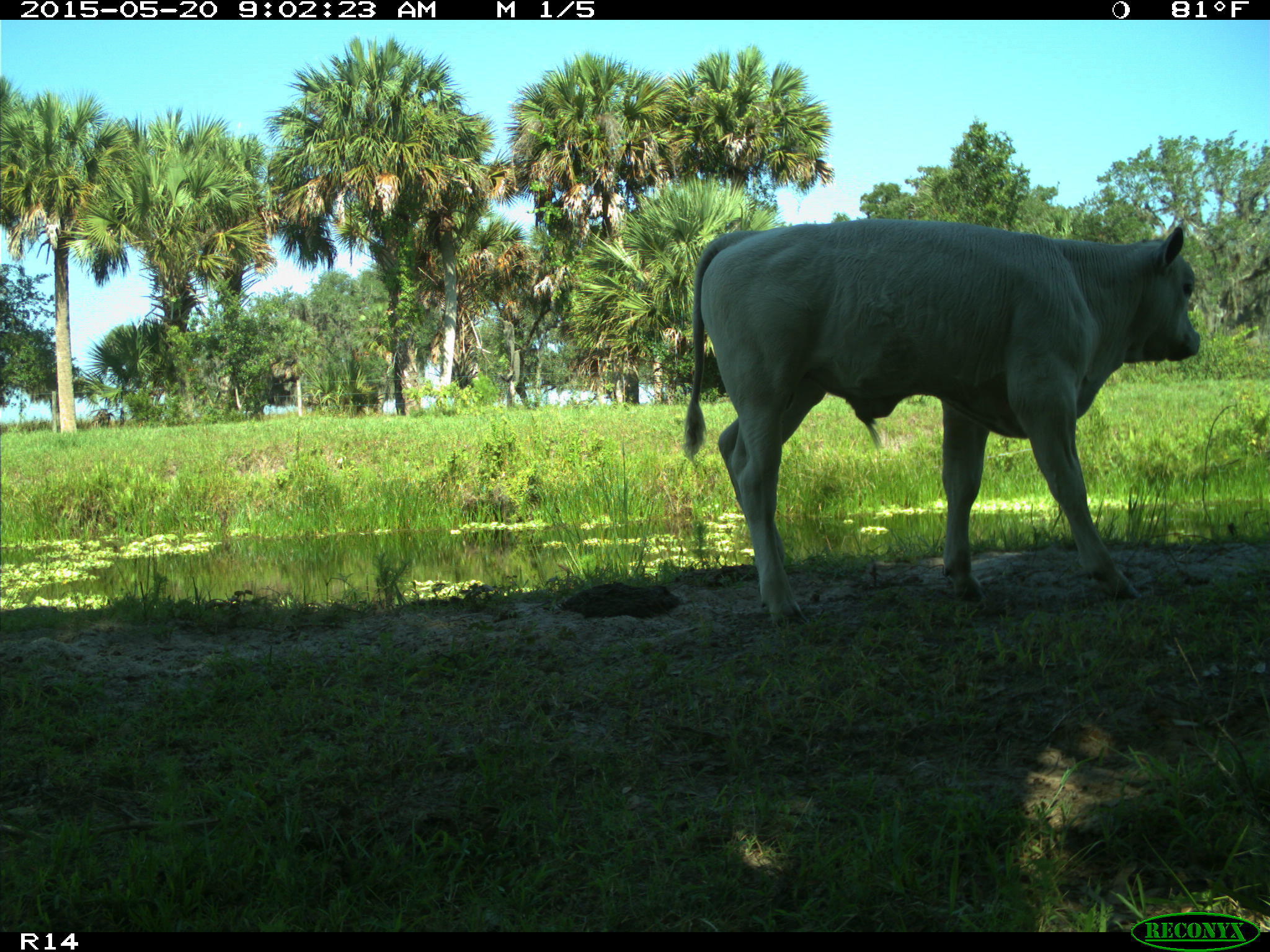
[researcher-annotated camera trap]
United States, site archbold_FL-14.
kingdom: Animalia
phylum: Chordata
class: Mammalia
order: Artiodactyla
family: Bovidae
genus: Bos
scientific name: Bos taurus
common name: domestic cow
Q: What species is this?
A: Bos taurus (domestic cow).